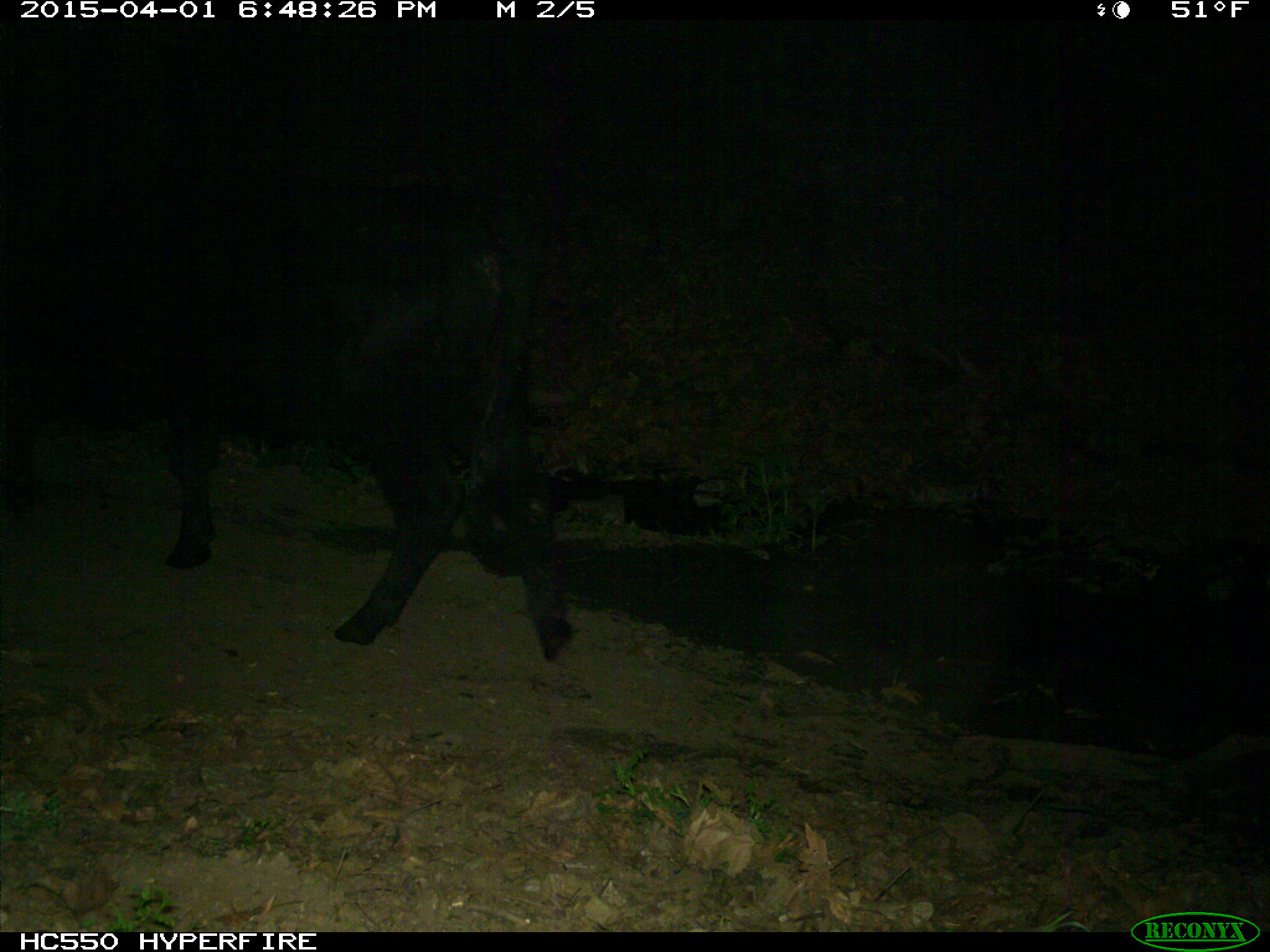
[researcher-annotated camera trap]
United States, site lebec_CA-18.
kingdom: Animalia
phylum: Chordata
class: Mammalia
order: Artiodactyla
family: Bovidae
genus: Bos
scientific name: Bos taurus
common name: domestic cow